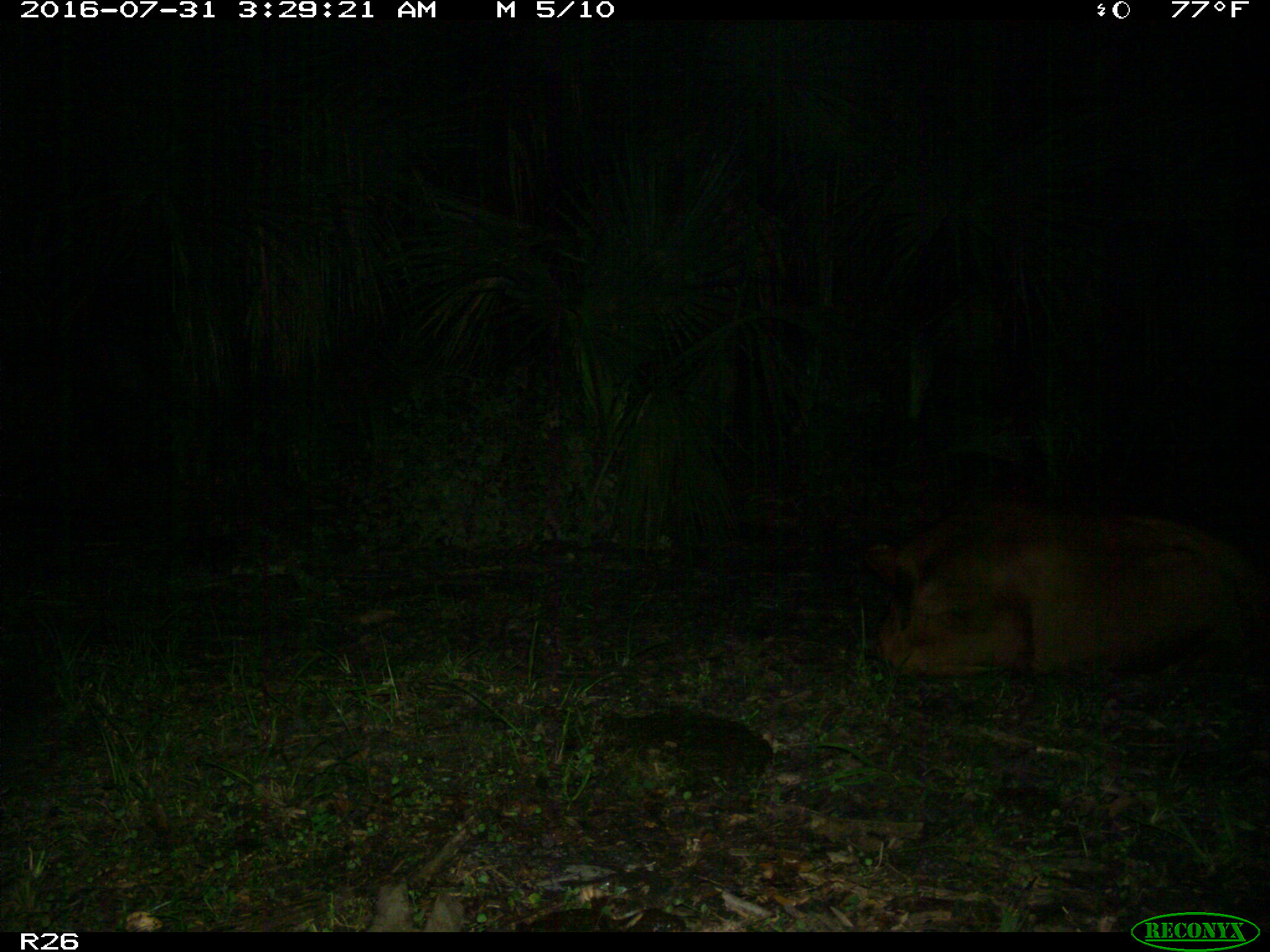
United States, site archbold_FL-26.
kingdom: Animalia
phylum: Chordata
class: Mammalia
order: Artiodactyla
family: Bovidae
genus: Bos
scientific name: Bos taurus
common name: domestic cow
Bos taurus (domestic cow).